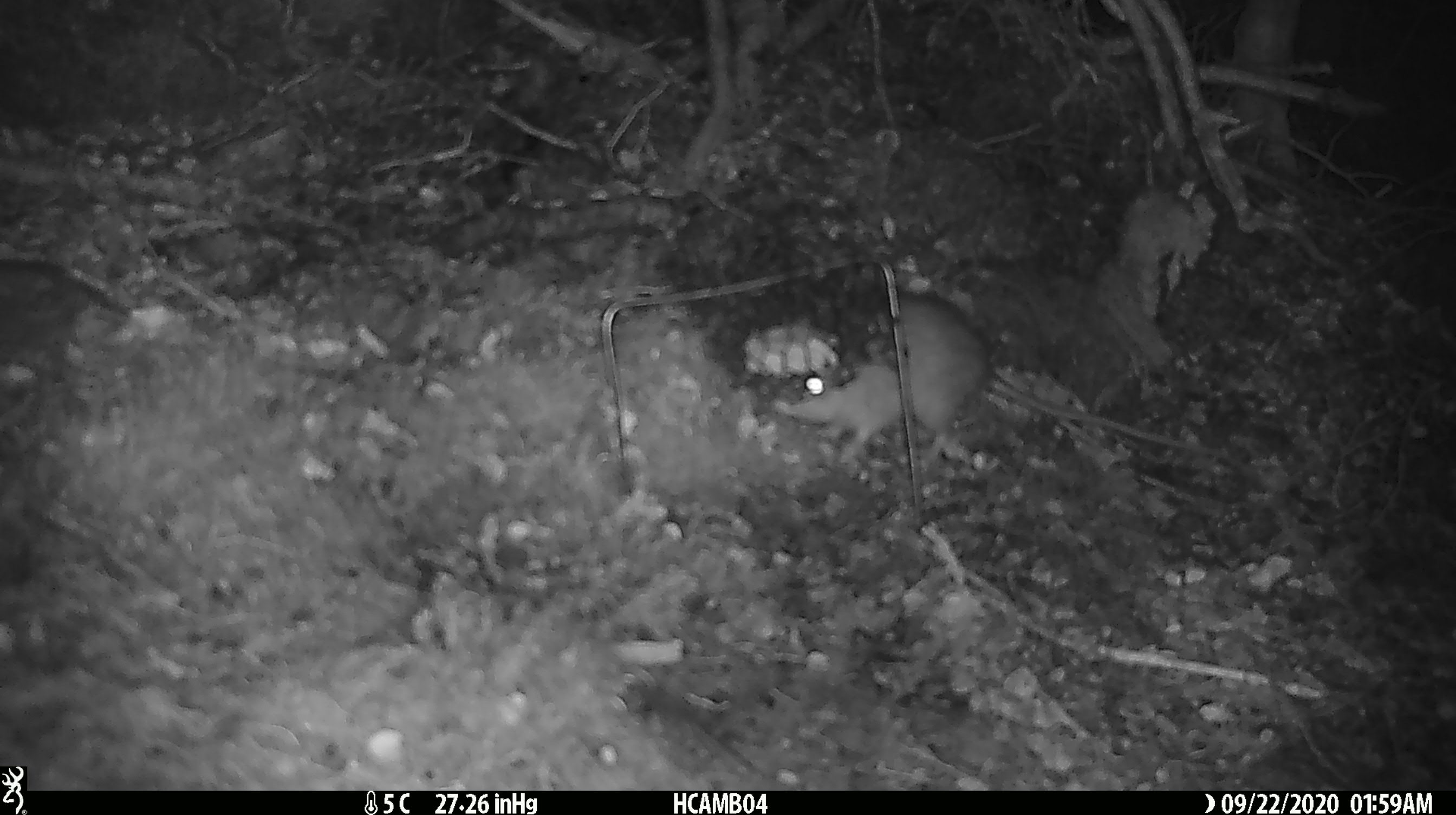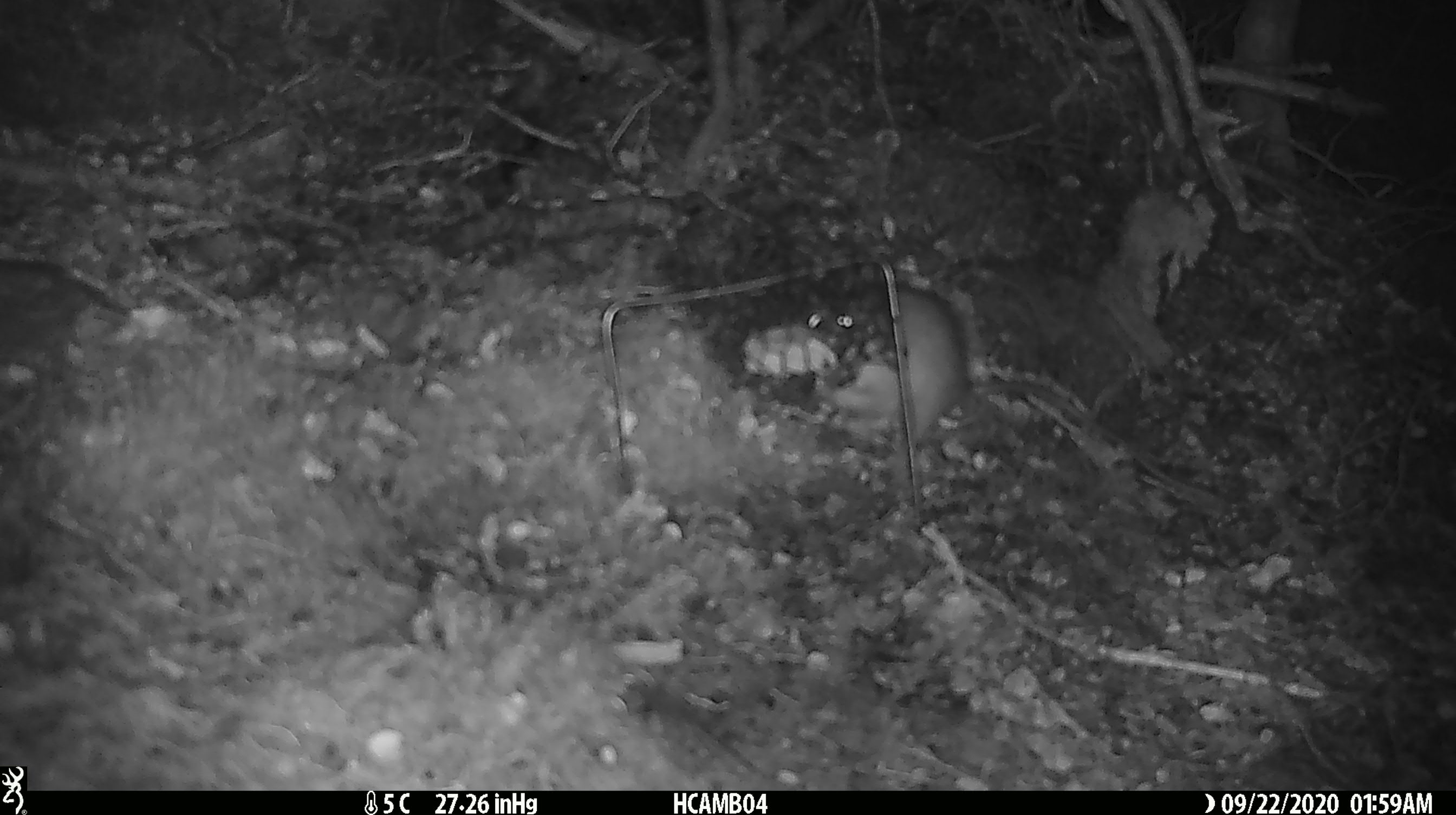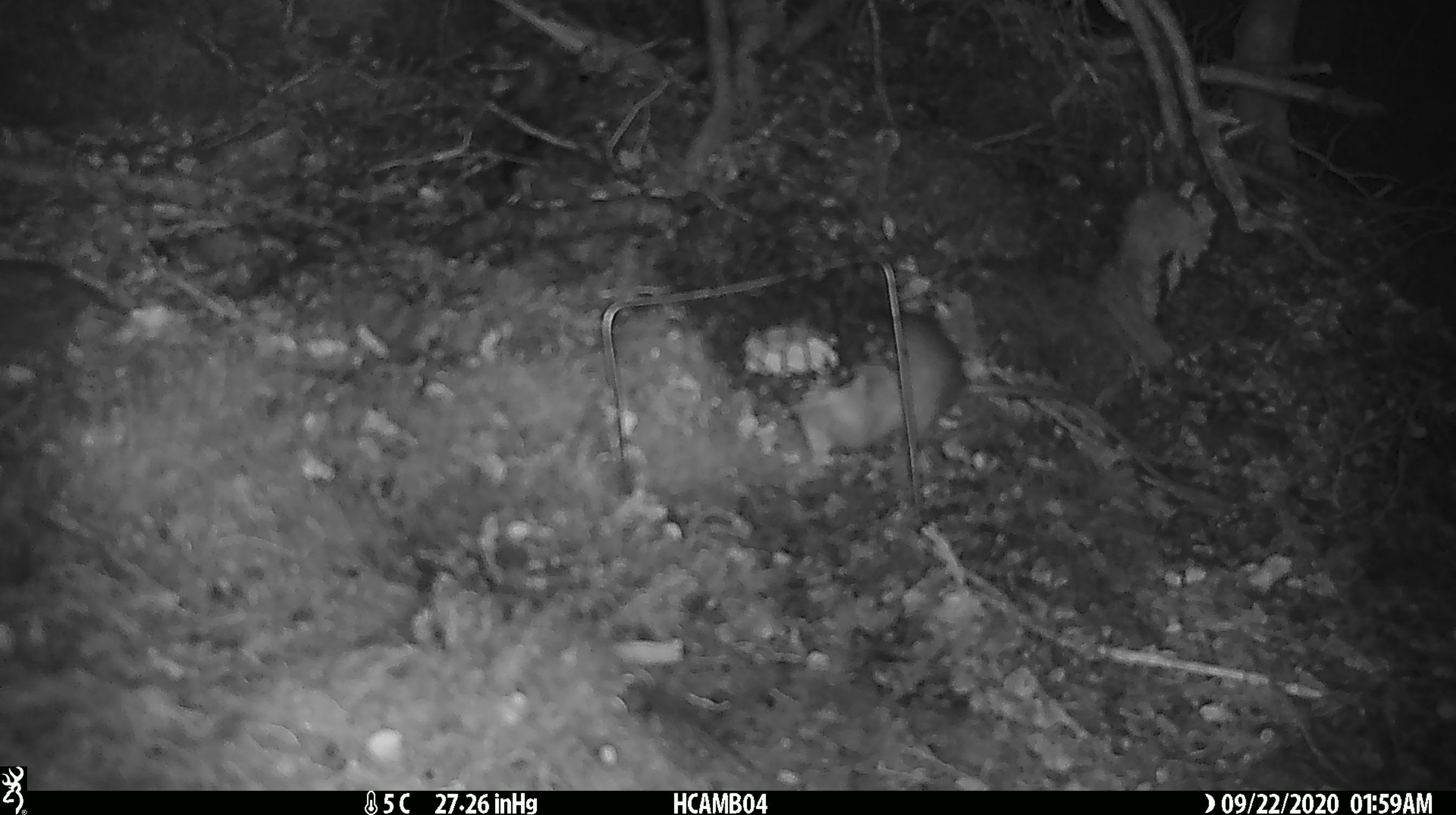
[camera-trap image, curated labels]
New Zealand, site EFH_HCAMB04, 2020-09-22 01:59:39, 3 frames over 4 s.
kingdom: Animalia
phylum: Chordata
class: Mammalia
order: Rodentia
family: Muridae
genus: Rattus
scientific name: Rattus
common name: rat